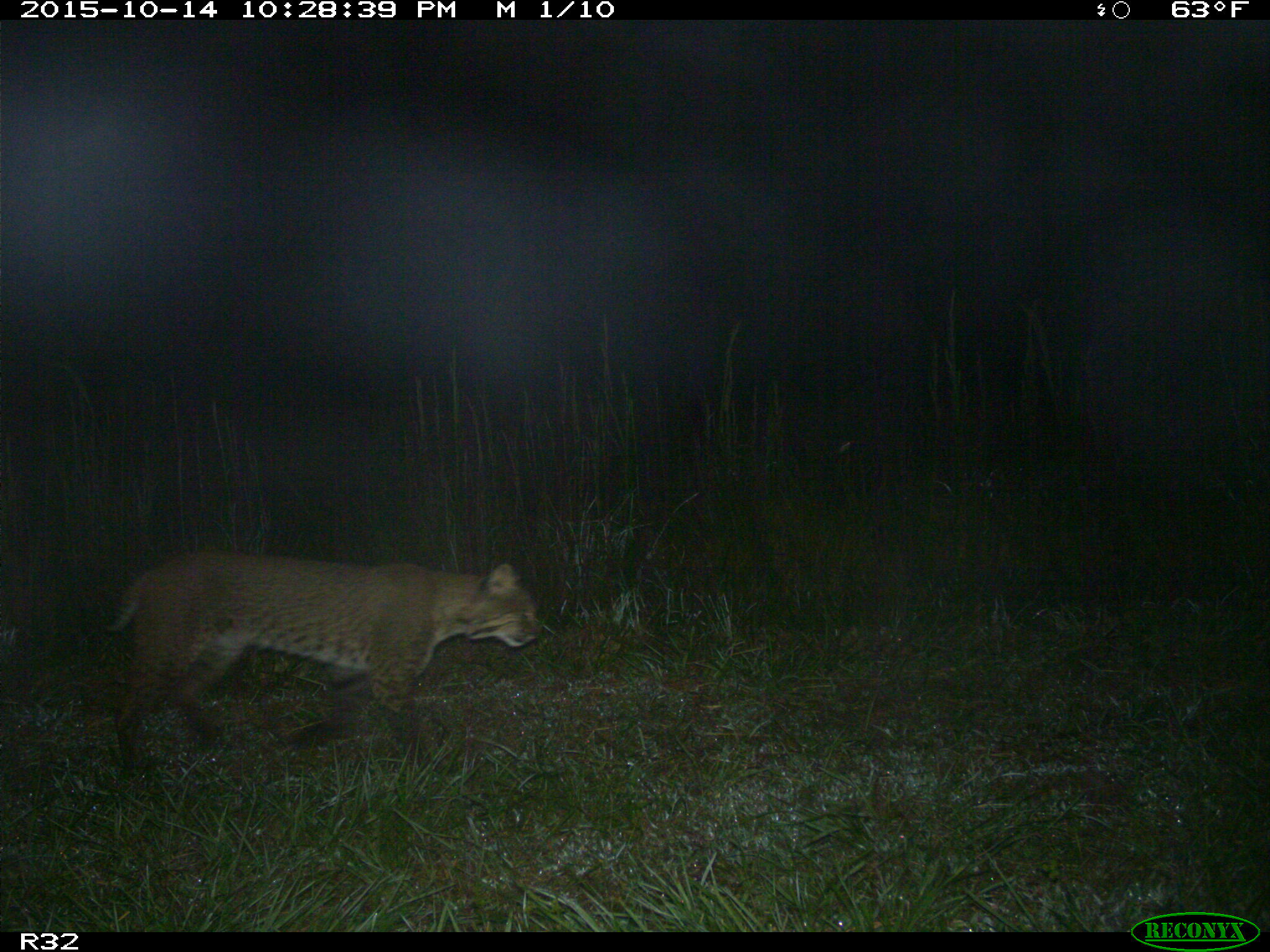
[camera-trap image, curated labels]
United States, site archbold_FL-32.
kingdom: Animalia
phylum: Chordata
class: Mammalia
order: Carnivora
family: Felidae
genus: Lynx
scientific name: Lynx rufus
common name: bobcat